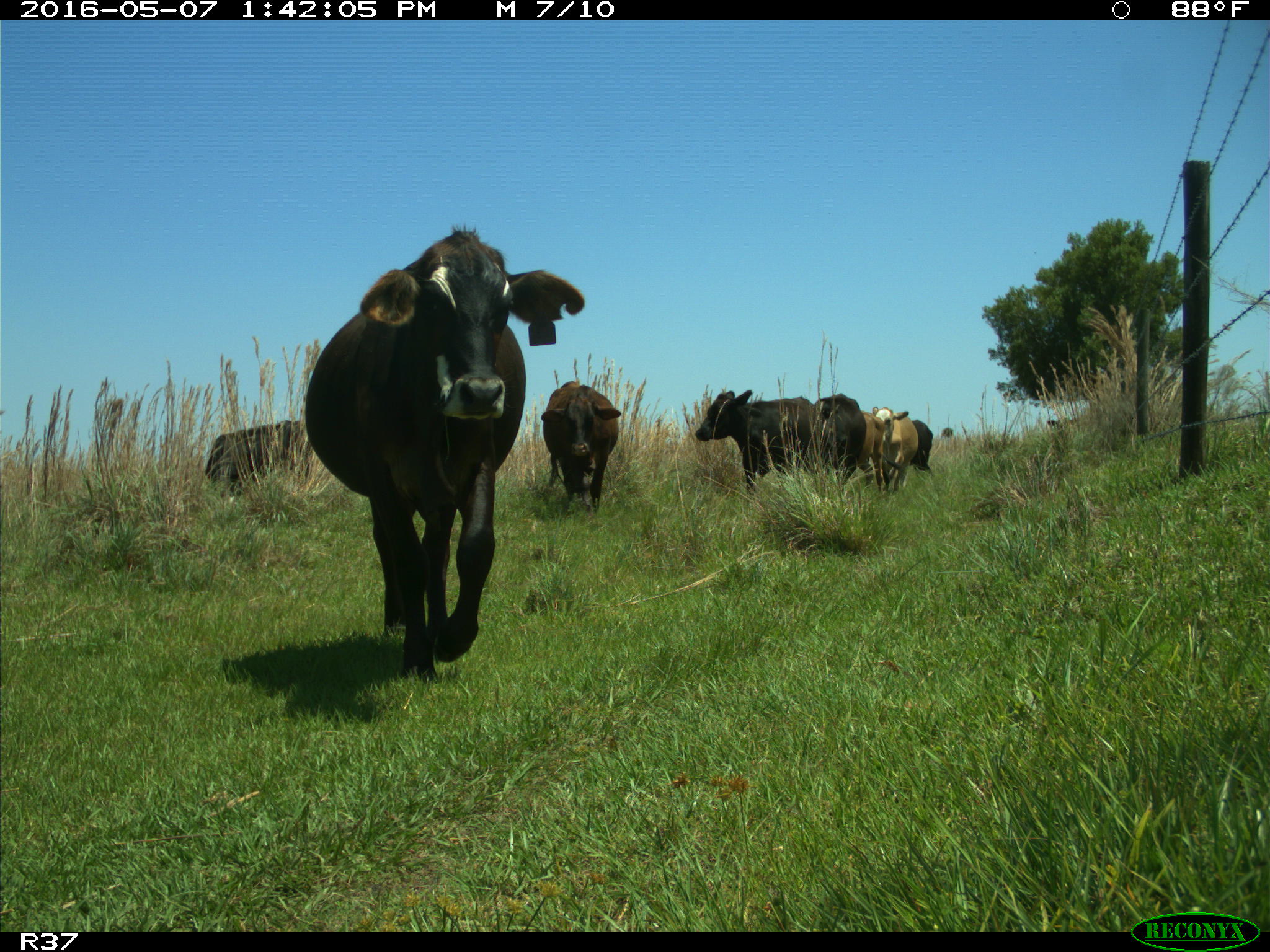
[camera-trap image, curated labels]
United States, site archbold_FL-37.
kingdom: Animalia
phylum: Chordata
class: Mammalia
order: Artiodactyla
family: Bovidae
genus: Bos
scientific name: Bos taurus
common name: domestic cow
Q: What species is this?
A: Bos taurus (domestic cow).